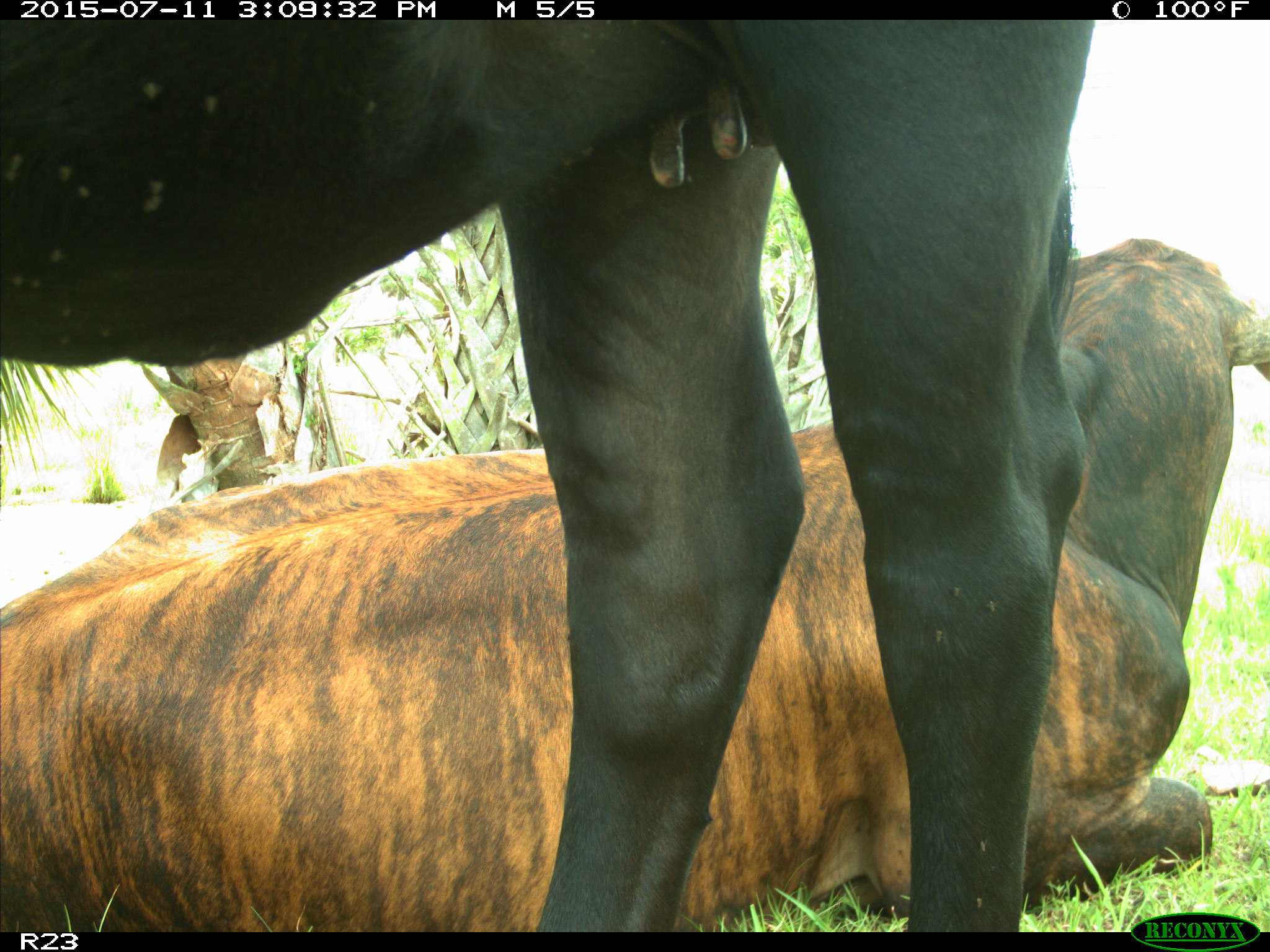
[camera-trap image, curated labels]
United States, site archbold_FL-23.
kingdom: Animalia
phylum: Chordata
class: Mammalia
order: Artiodactyla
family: Bovidae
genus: Bos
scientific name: Bos taurus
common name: domestic cow